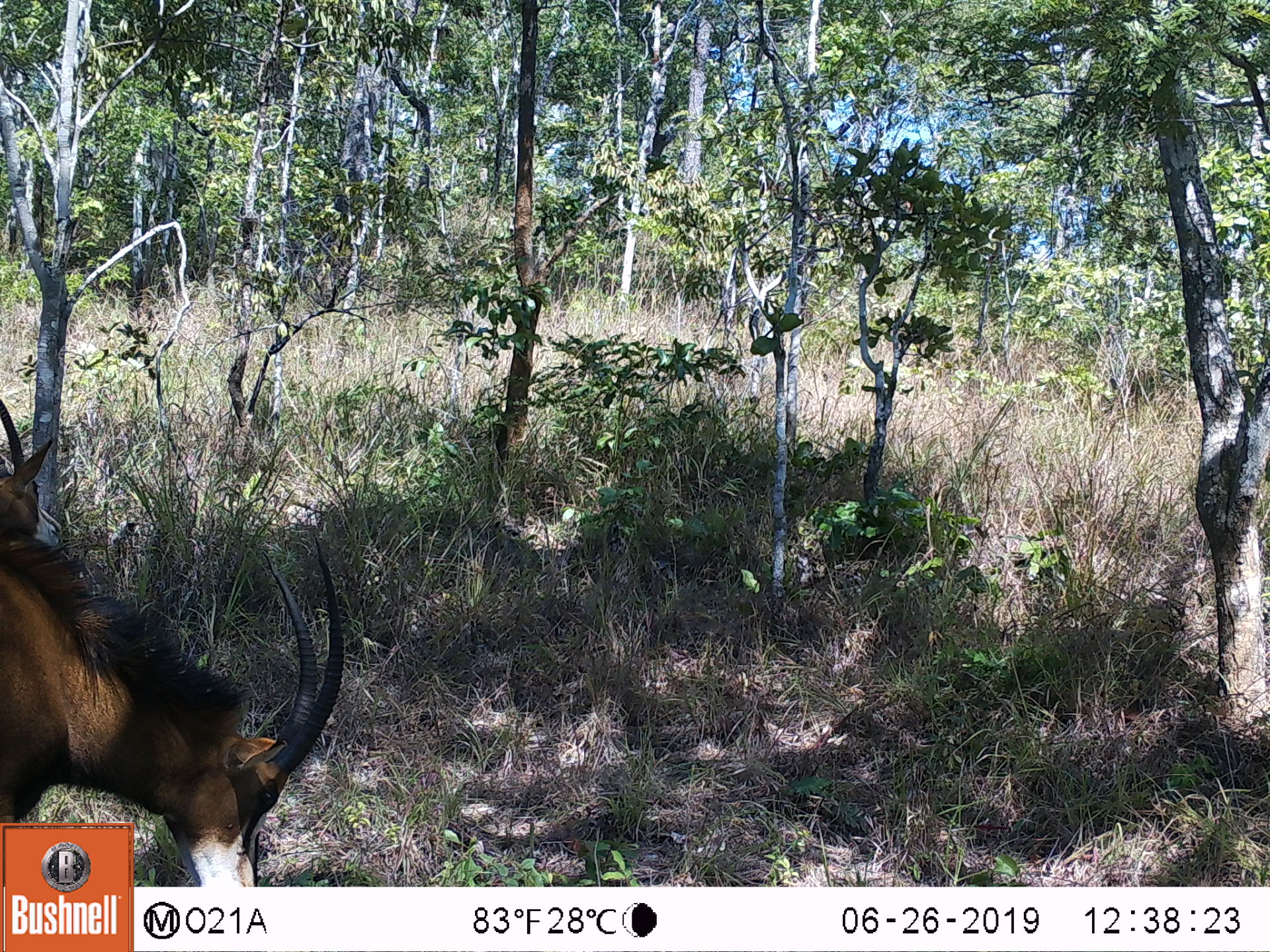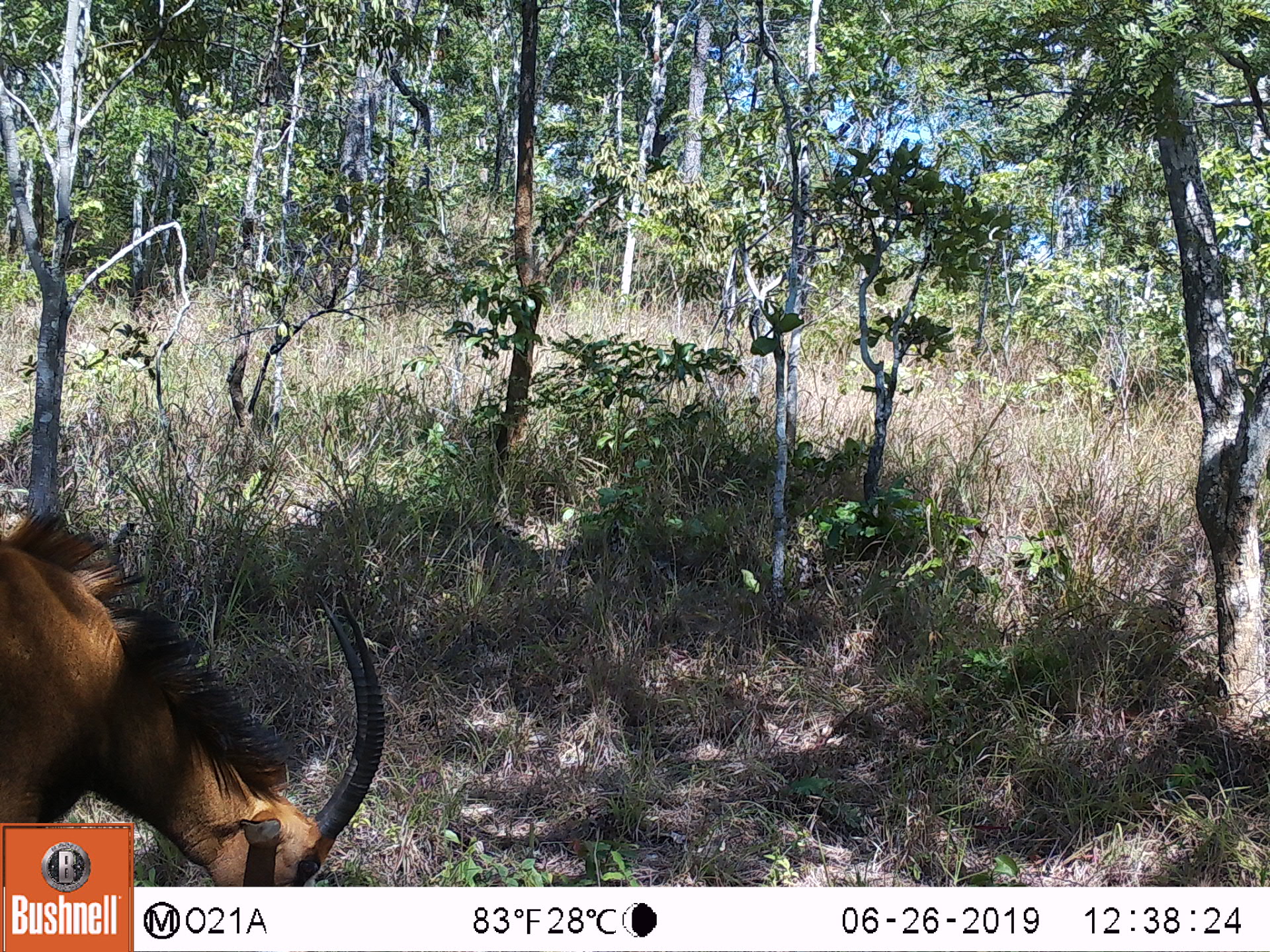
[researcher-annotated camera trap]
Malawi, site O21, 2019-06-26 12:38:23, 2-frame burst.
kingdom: Animalia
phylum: Chordata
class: Mammalia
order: Artiodactyla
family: Bovidae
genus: Hippotragus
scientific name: Hippotragus niger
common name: sable antelope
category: sable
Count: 2.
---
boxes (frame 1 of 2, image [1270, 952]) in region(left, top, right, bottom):
sable: region(0, 523, 376, 820); region(0, 394, 67, 550)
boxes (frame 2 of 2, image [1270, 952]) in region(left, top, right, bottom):
sable: region(0, 499, 395, 820)